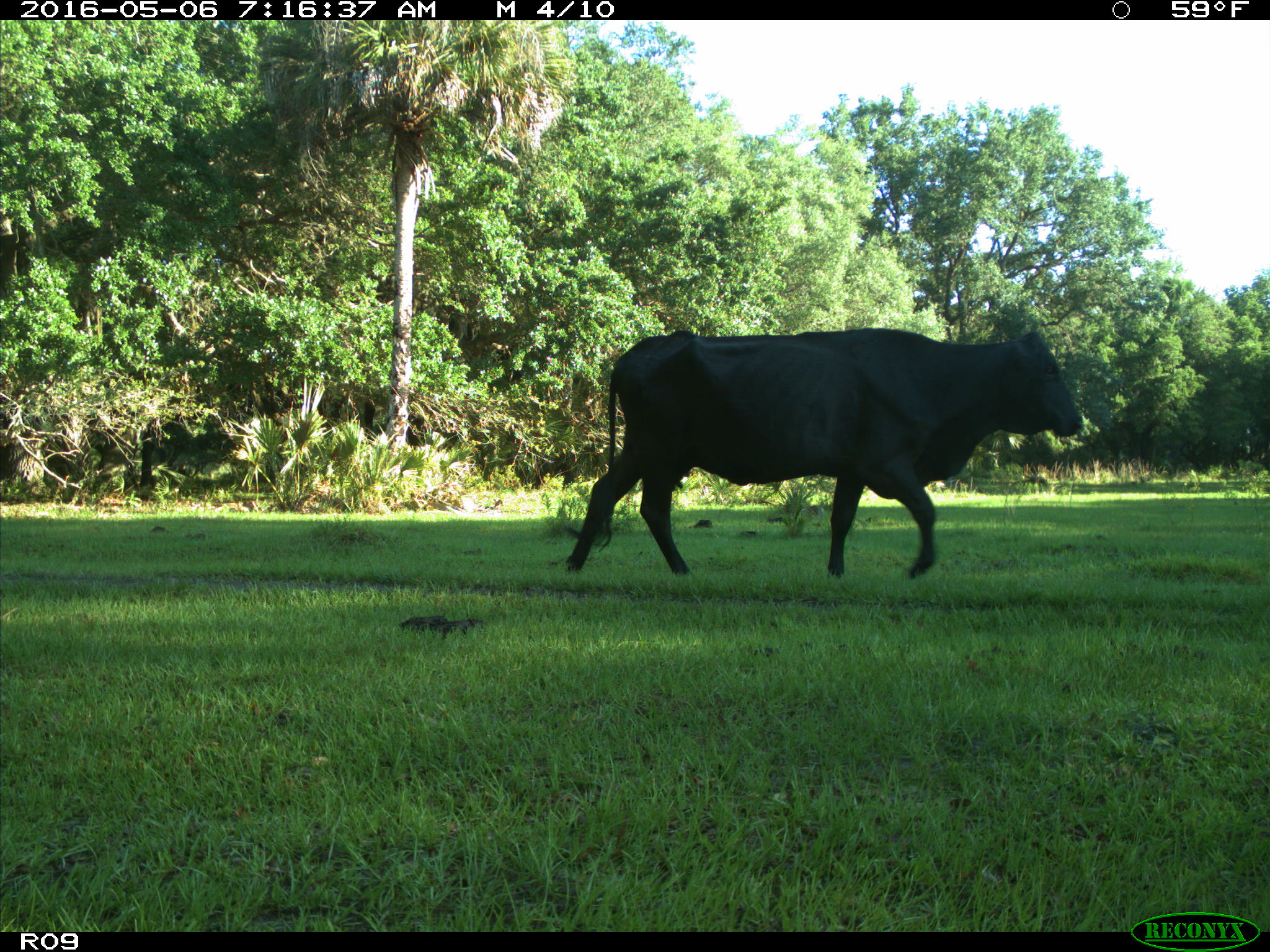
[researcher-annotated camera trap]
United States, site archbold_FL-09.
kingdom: Animalia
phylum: Chordata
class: Mammalia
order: Artiodactyla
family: Bovidae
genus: Bos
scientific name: Bos taurus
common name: domestic cow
Bos taurus (domestic cow).